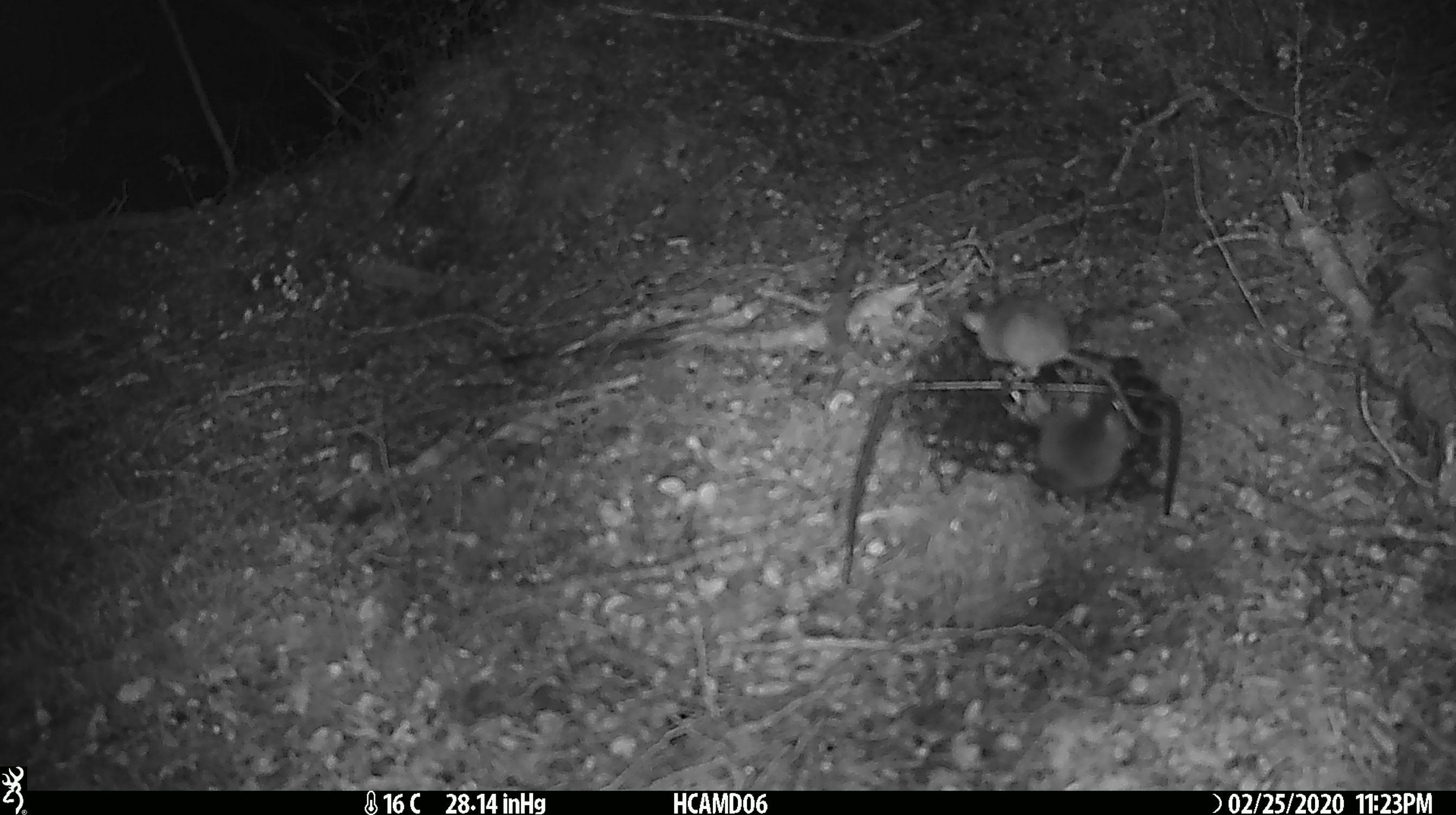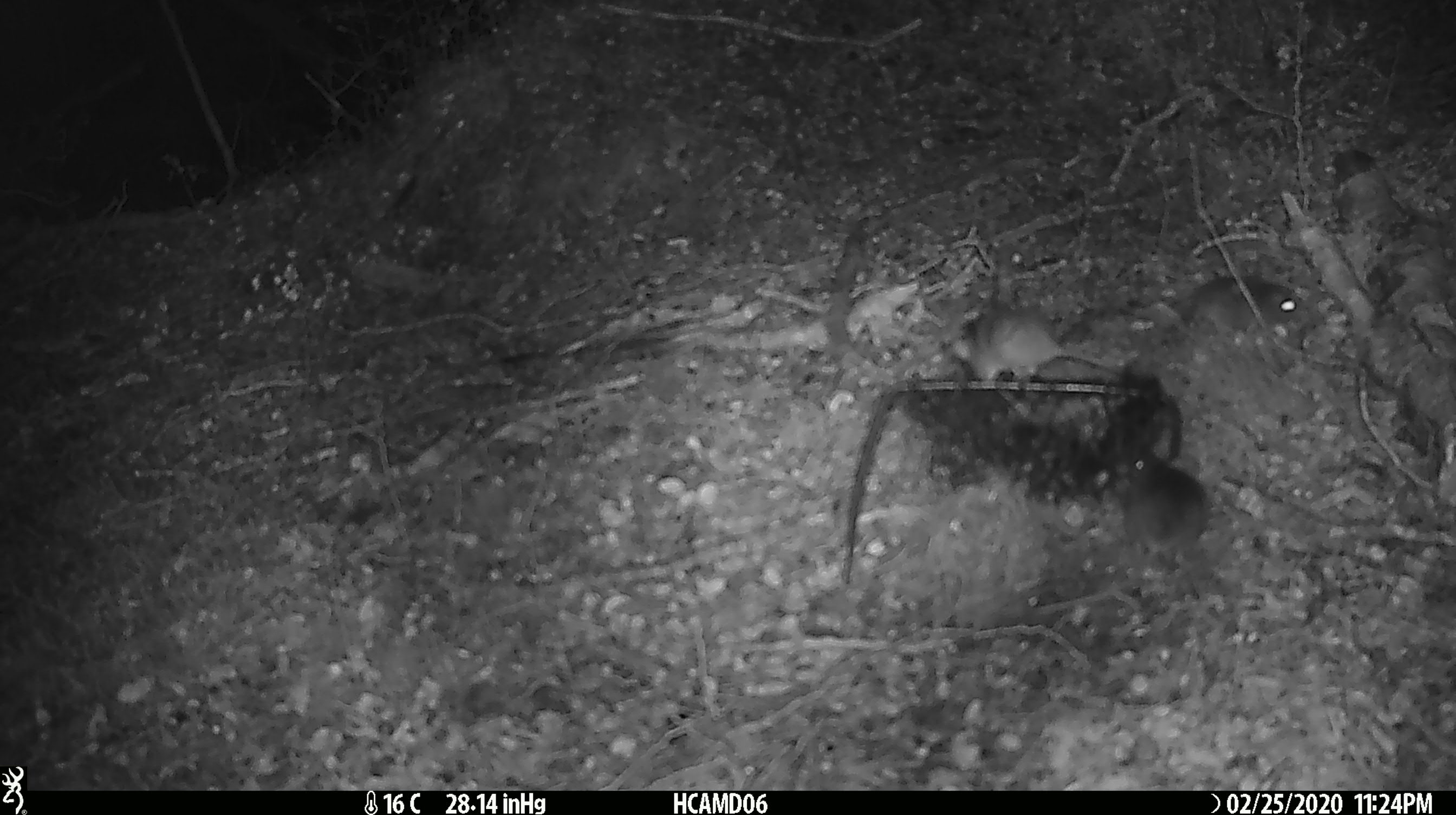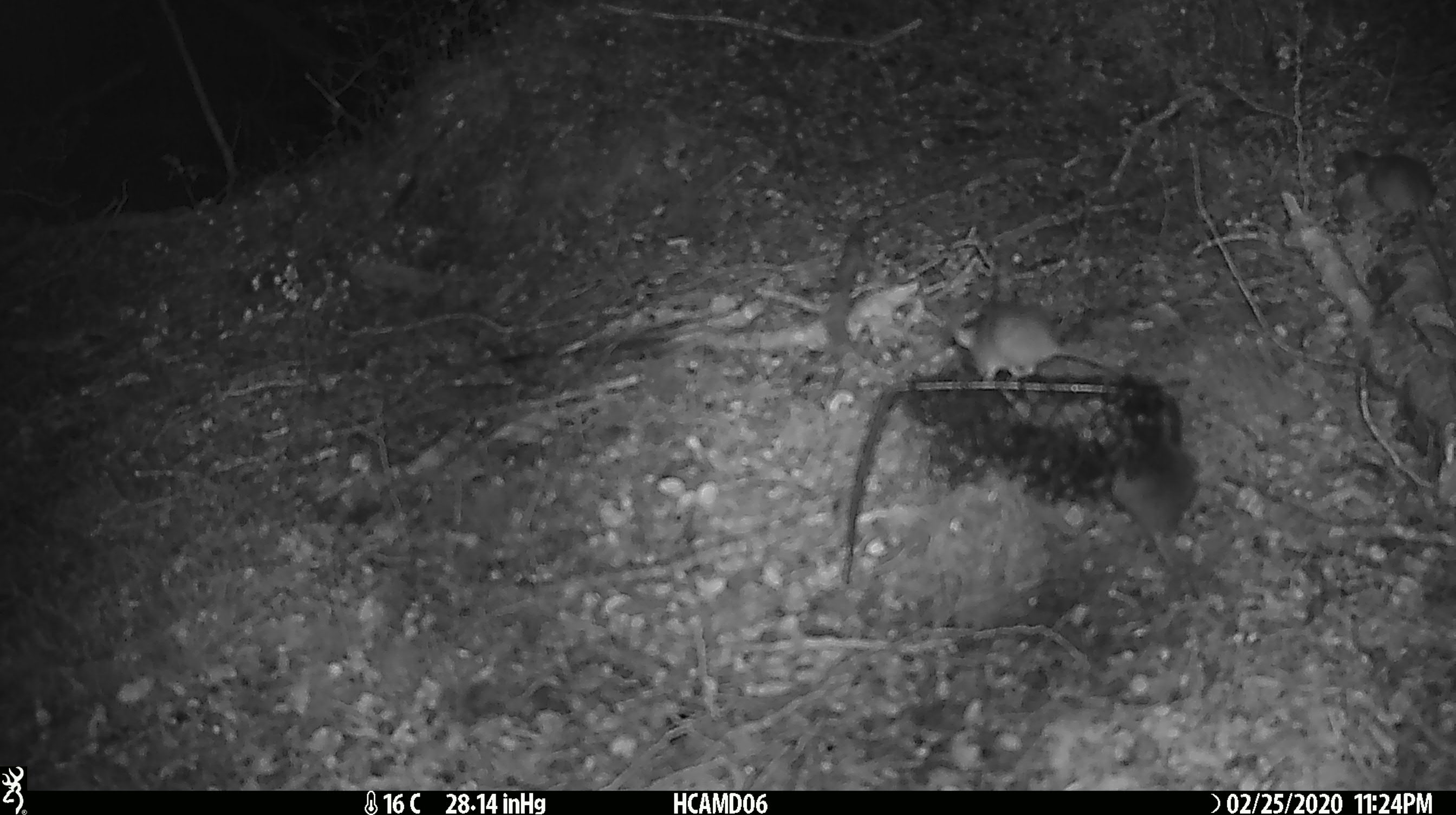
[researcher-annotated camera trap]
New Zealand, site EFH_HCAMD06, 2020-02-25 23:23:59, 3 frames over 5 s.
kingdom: Animalia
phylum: Chordata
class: Mammalia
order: Rodentia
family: Muridae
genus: Mus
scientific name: Mus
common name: mouse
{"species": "mouse (Mus)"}